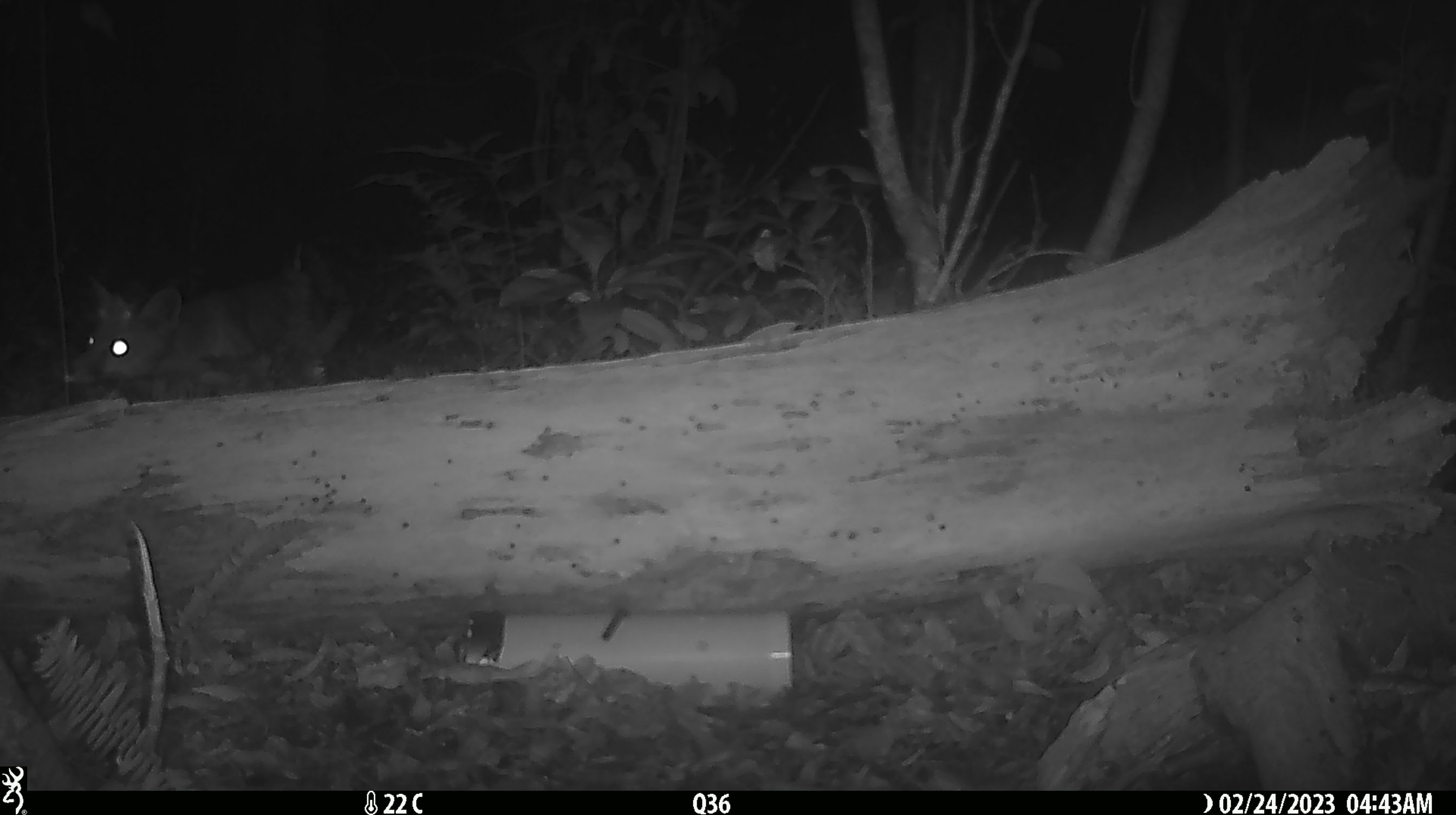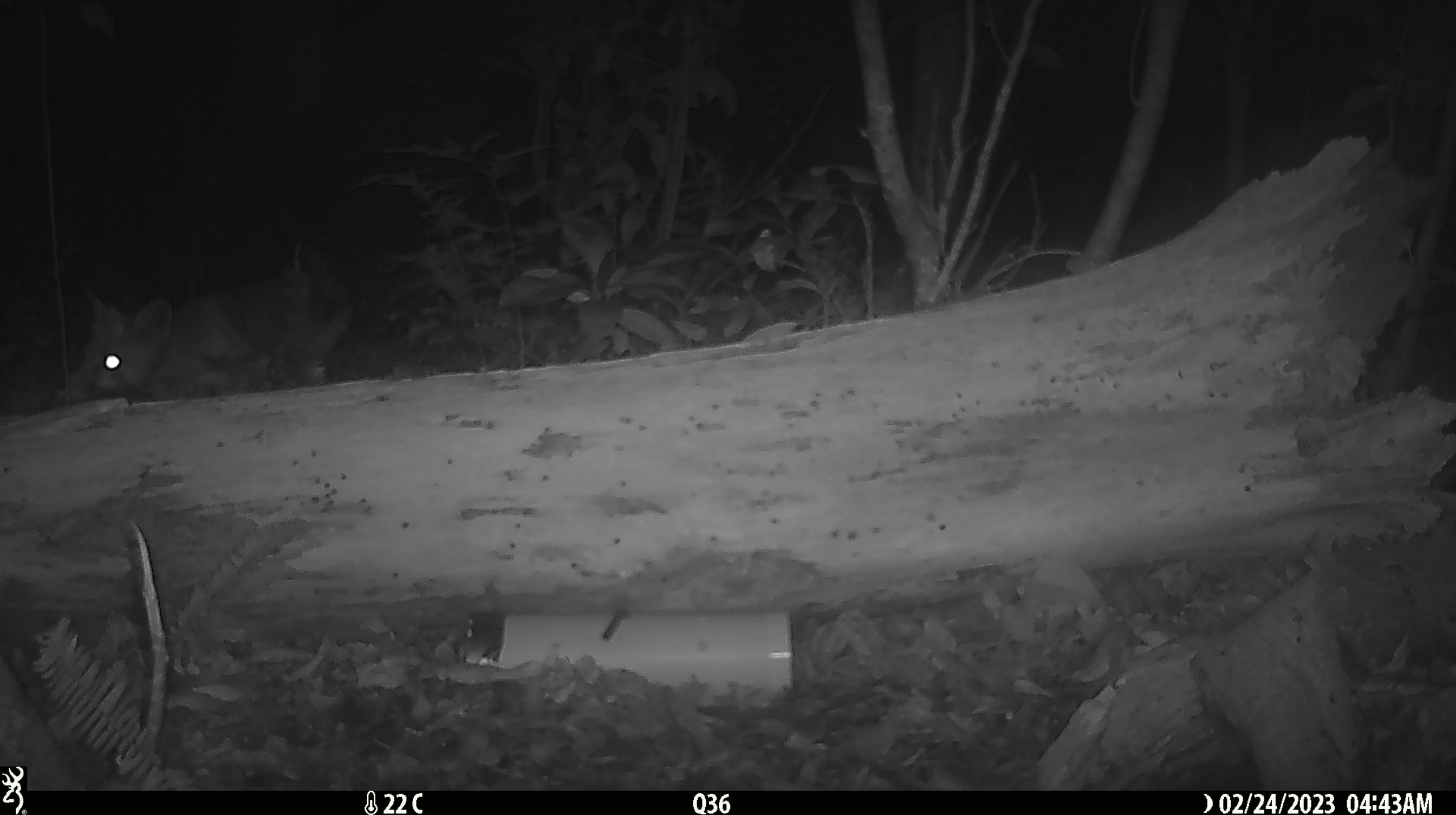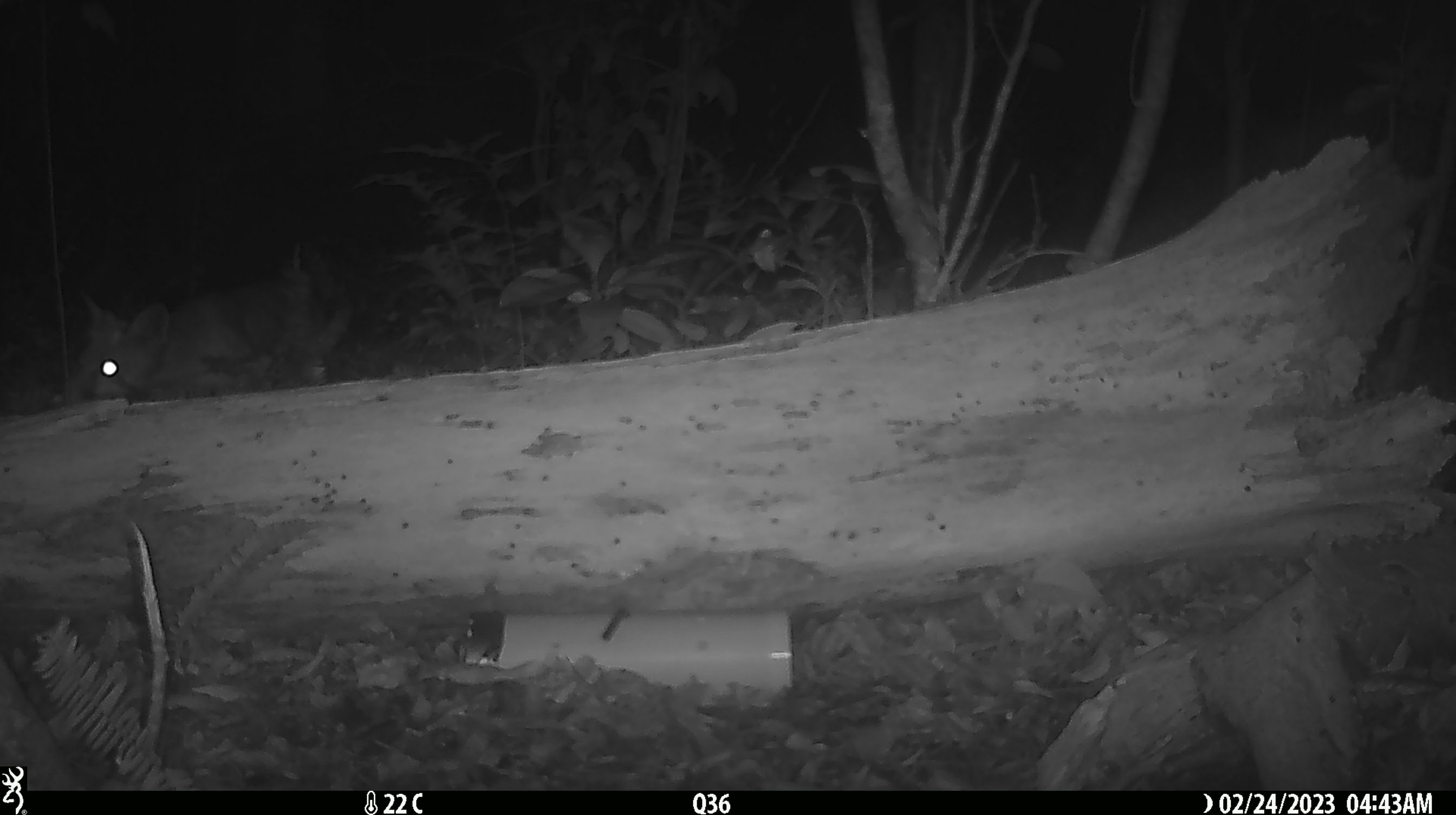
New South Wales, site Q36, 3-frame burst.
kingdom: Animalia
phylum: Chordata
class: Mammalia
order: Carnivora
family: Canidae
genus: Vulpes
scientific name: Vulpes vulpes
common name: red fox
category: fox